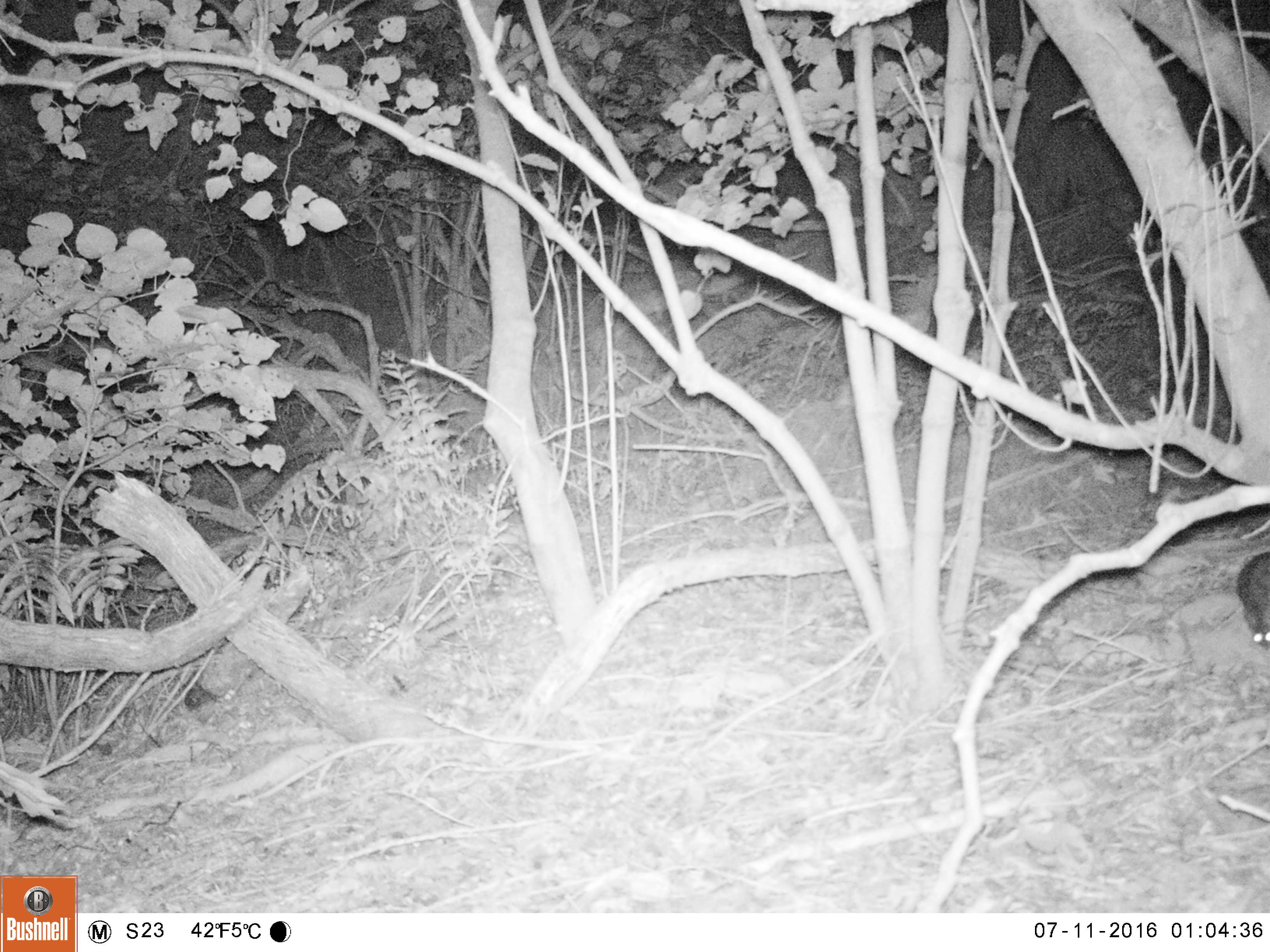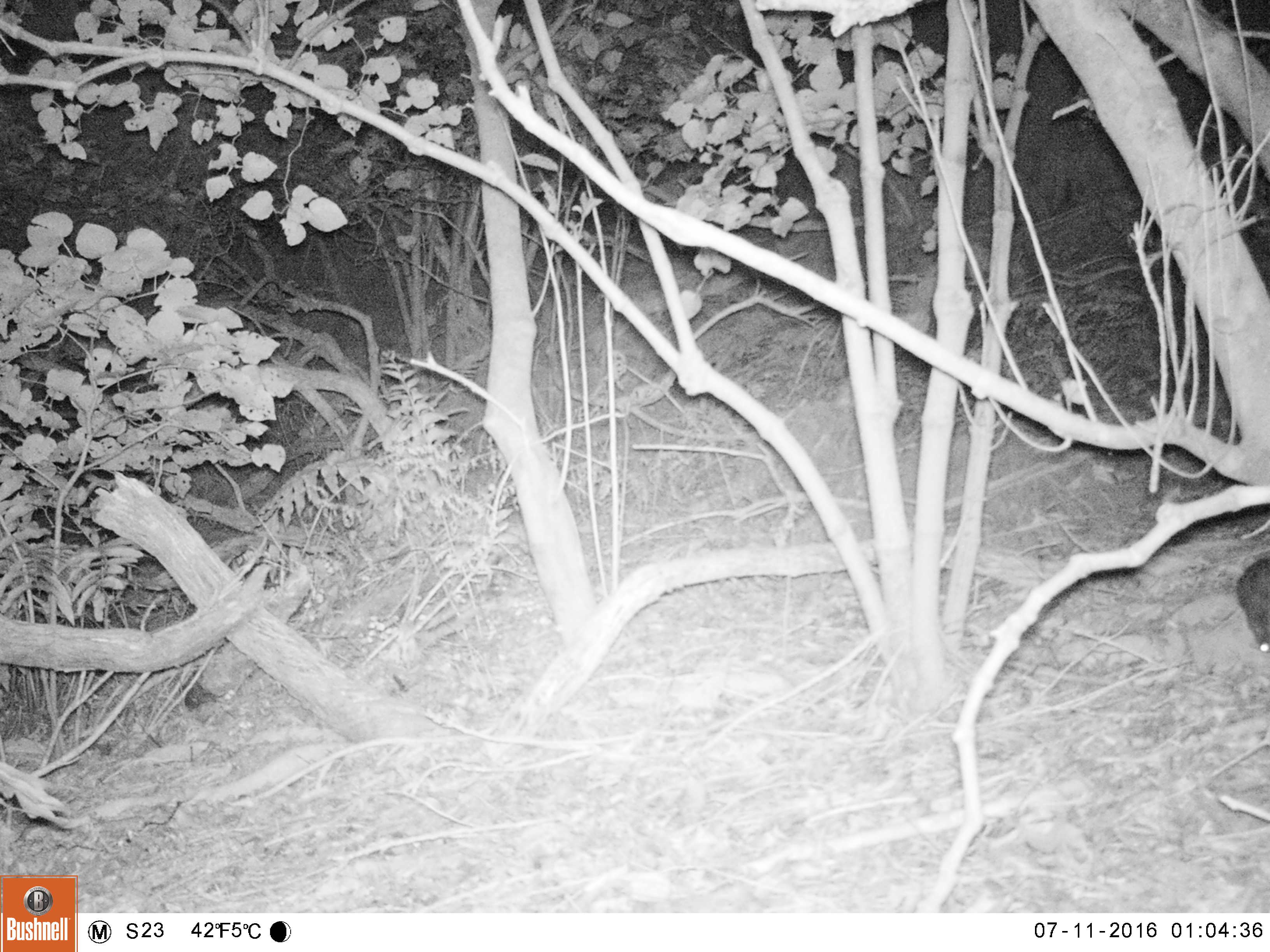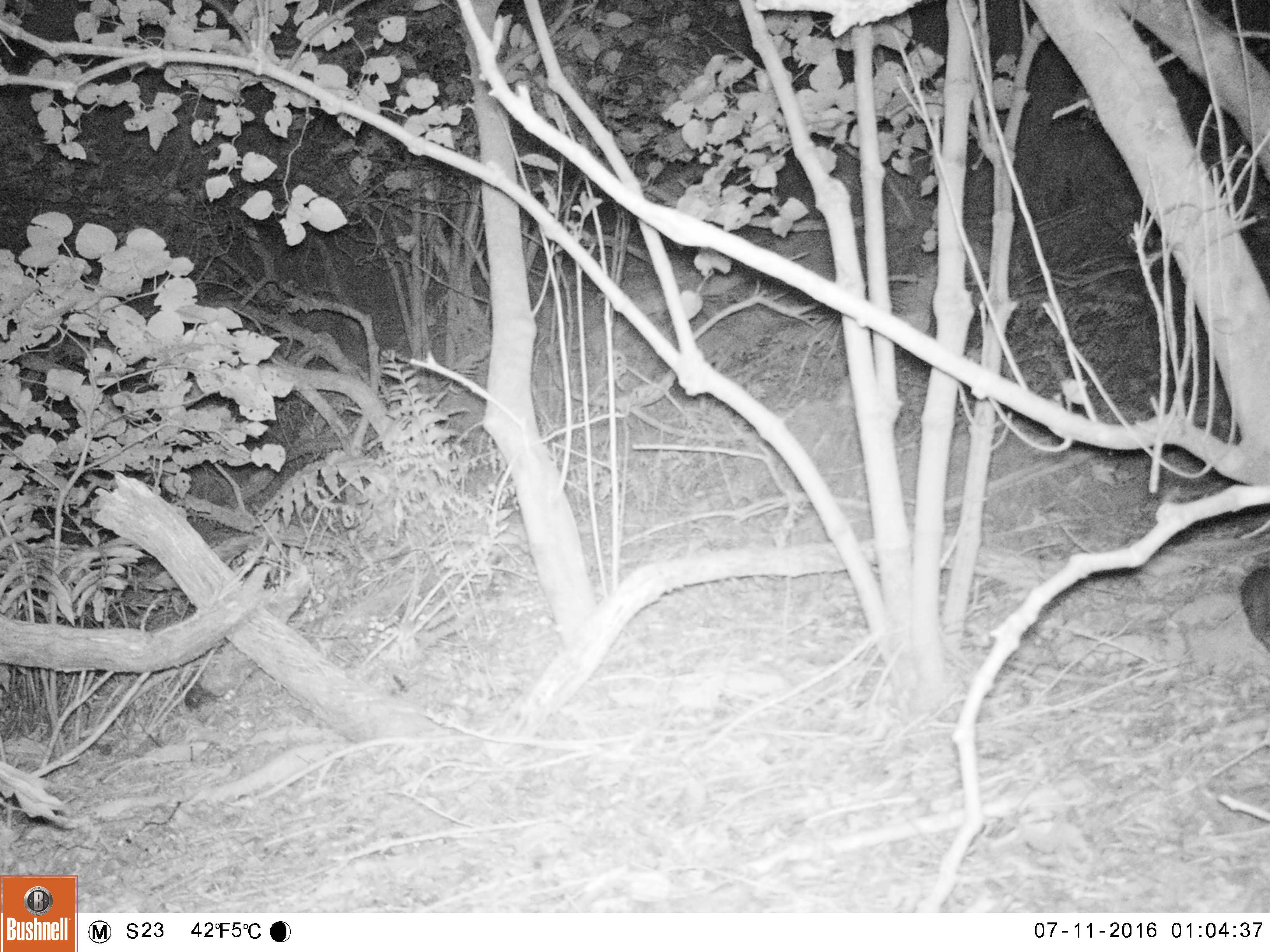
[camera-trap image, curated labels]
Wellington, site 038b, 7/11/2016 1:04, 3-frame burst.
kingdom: Animalia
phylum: Chordata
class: Mammalia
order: Rodentia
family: Muridae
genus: Rattus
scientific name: Rattus rattus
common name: ship rat